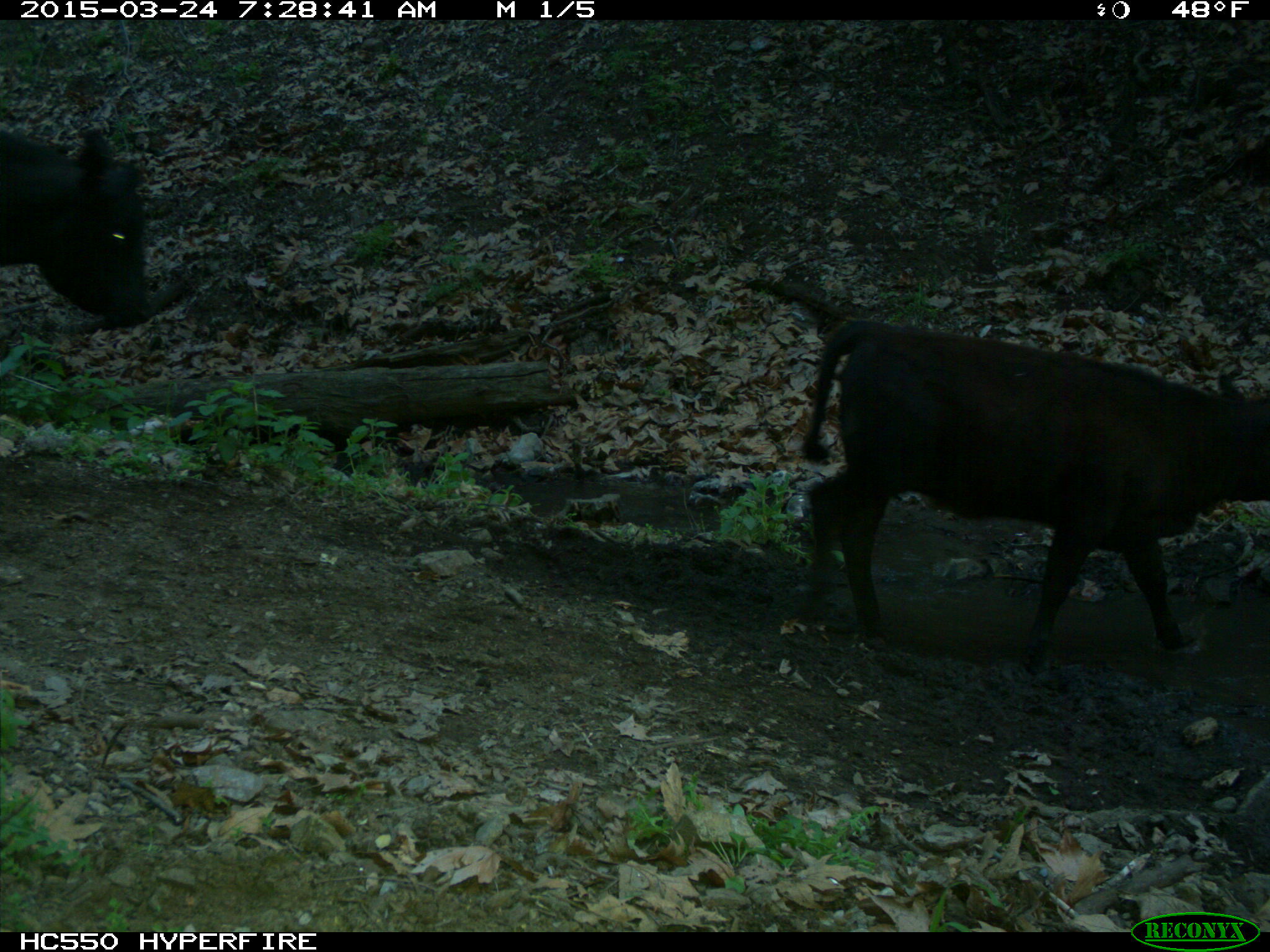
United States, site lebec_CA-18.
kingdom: Animalia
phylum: Chordata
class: Mammalia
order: Artiodactyla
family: Bovidae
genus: Bos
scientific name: Bos taurus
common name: domestic cow